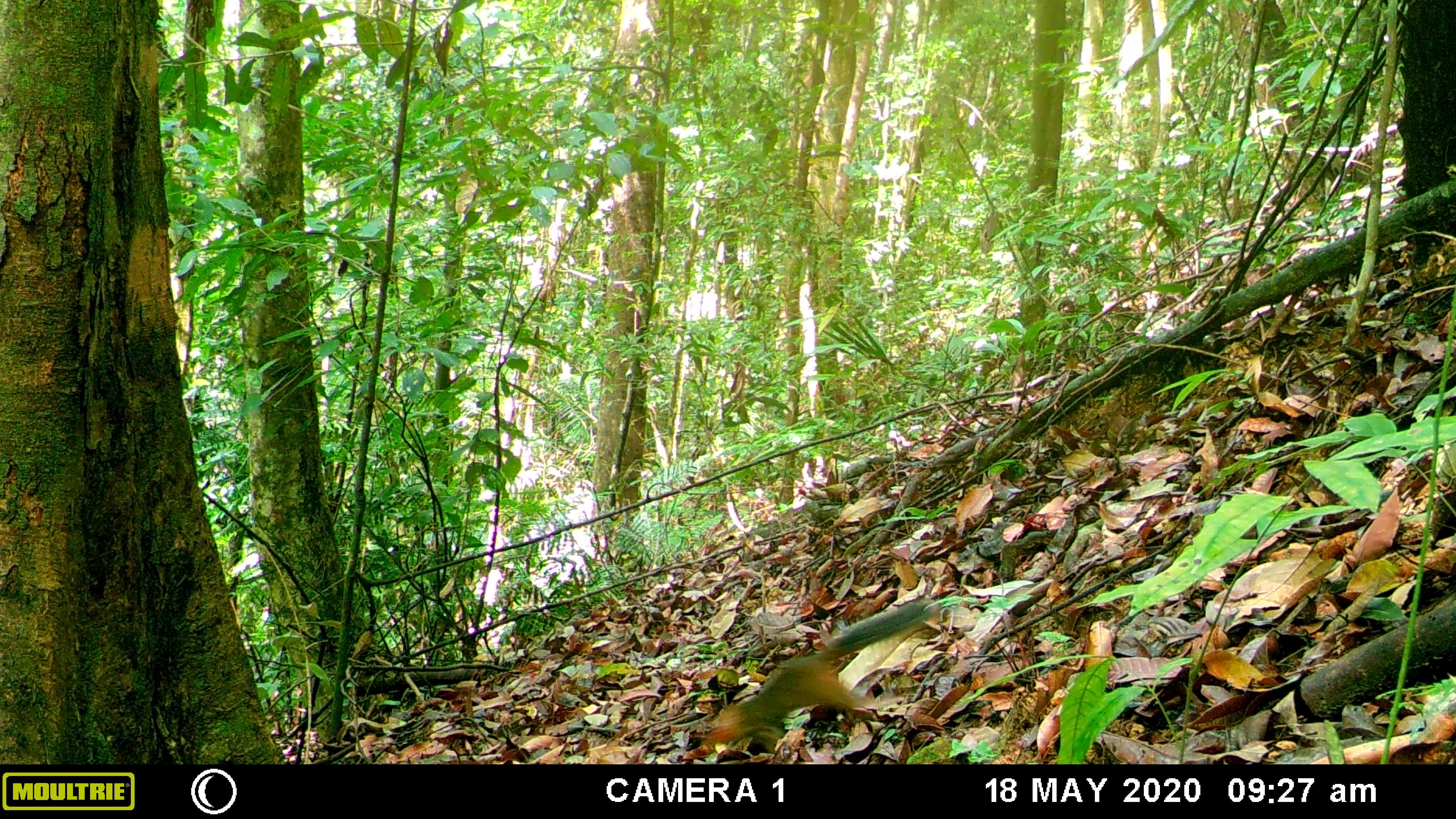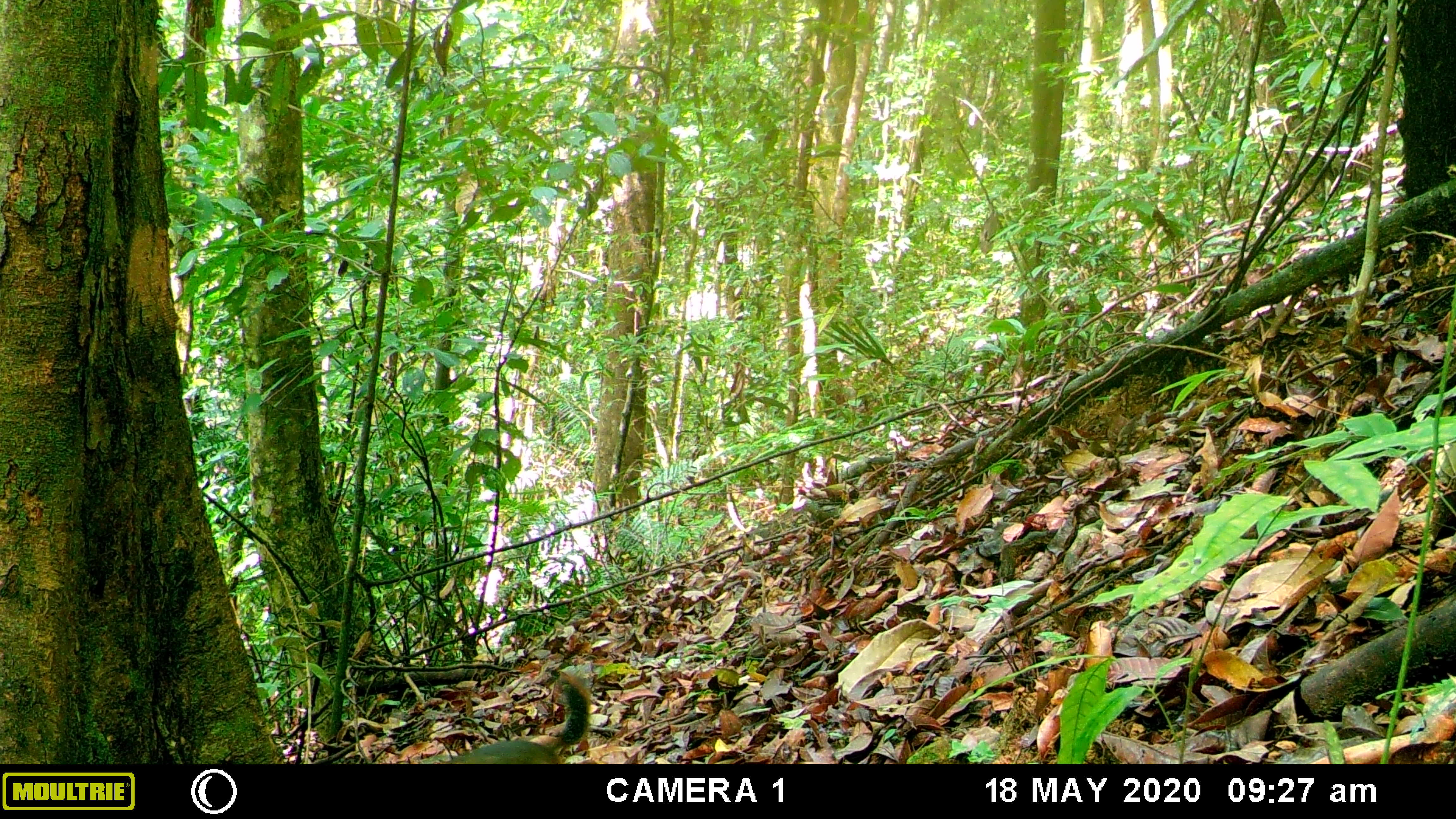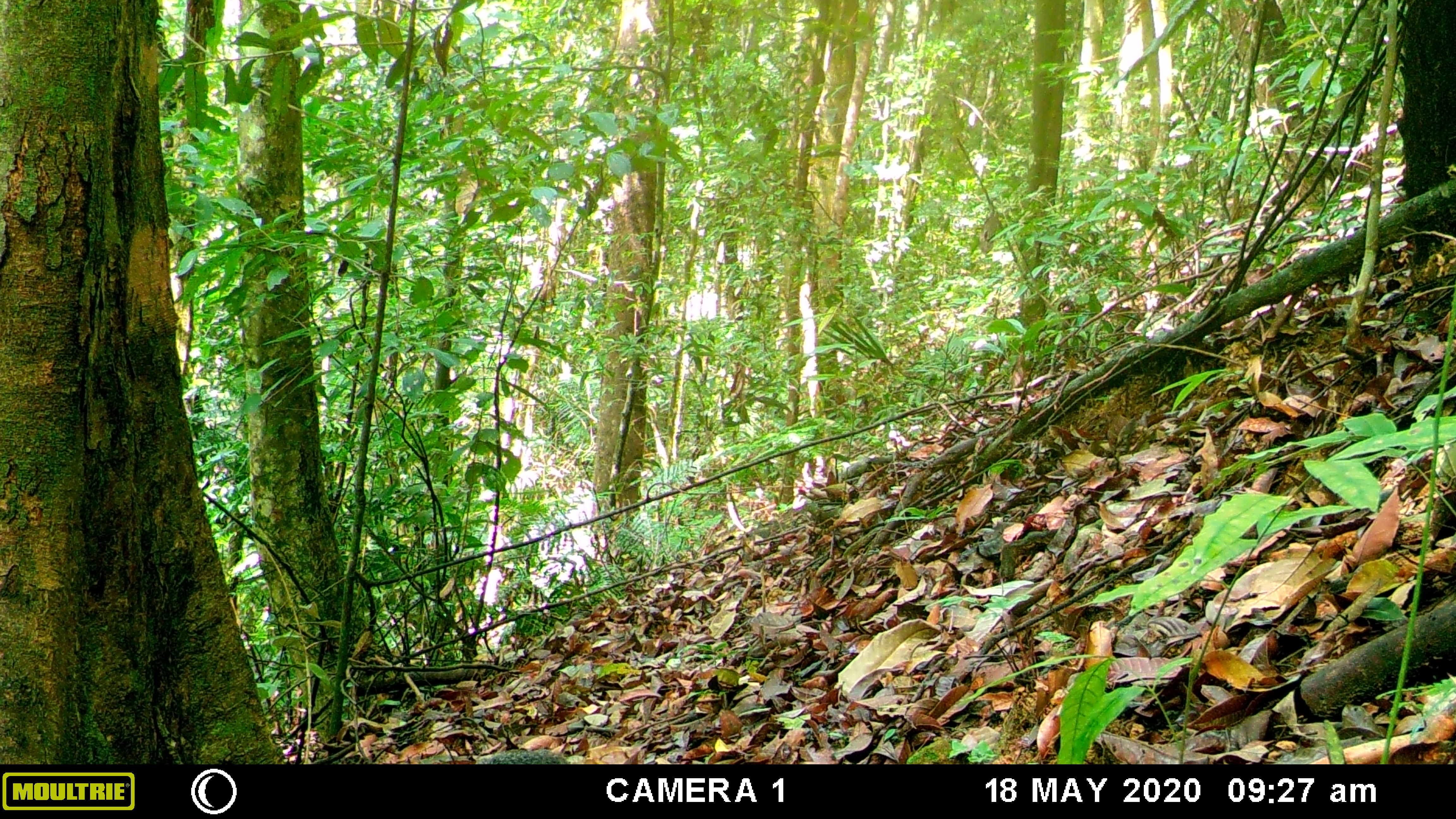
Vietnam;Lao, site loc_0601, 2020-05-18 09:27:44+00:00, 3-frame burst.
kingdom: Animalia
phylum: Chordata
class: Mammalia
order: Rodentia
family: Sciuridae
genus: Dremomys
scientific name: Dremomys rufigenis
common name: red-cheeked squirrel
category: red cheeked squirrel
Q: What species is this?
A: Red cheeked squirrel (red-cheeked squirrel) (Dremomys rufigenis).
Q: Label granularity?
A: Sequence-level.